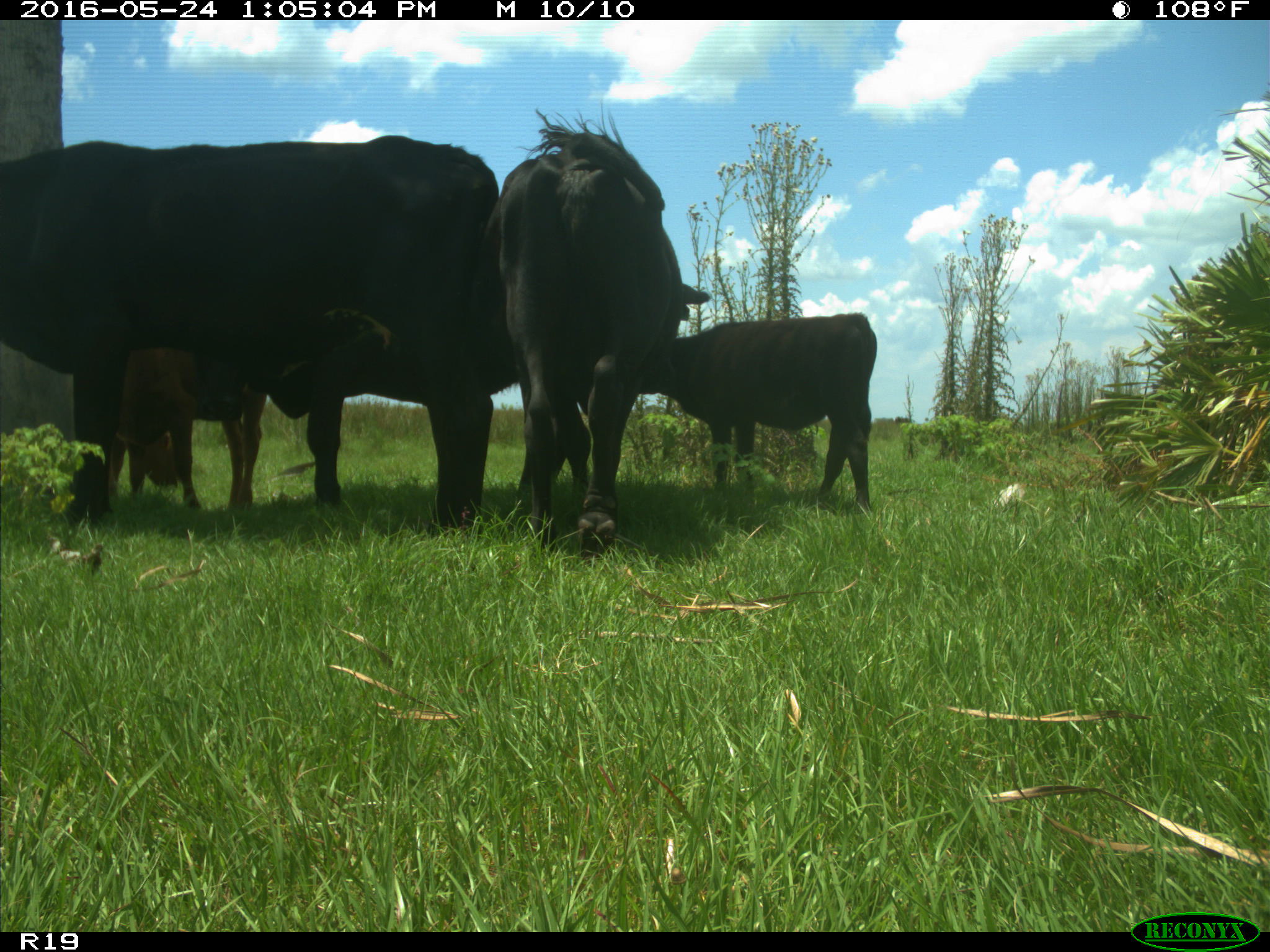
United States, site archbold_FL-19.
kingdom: Animalia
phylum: Chordata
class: Mammalia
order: Artiodactyla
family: Bovidae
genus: Bos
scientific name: Bos taurus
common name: domestic cow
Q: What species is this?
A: Bos taurus (domestic cow).